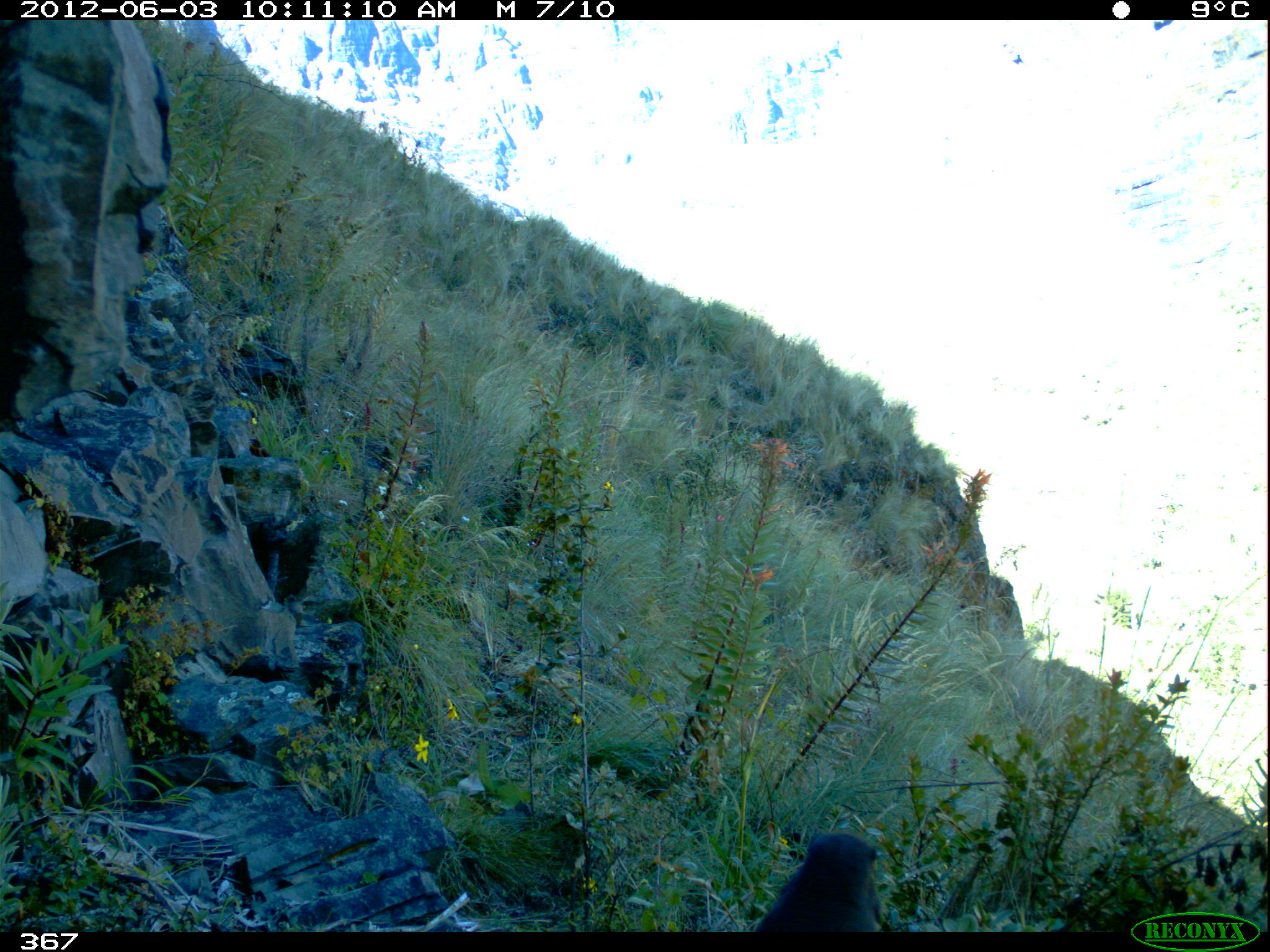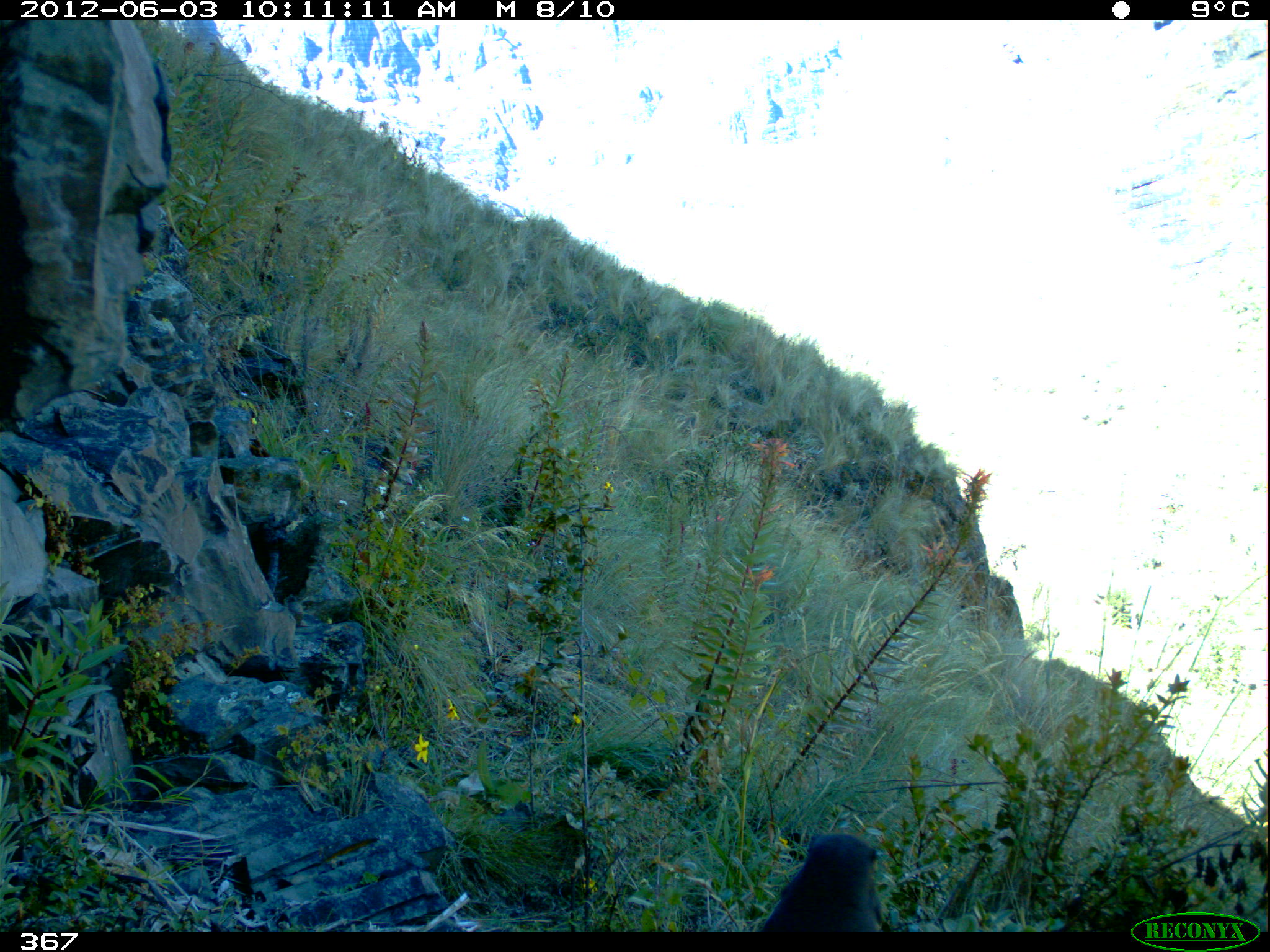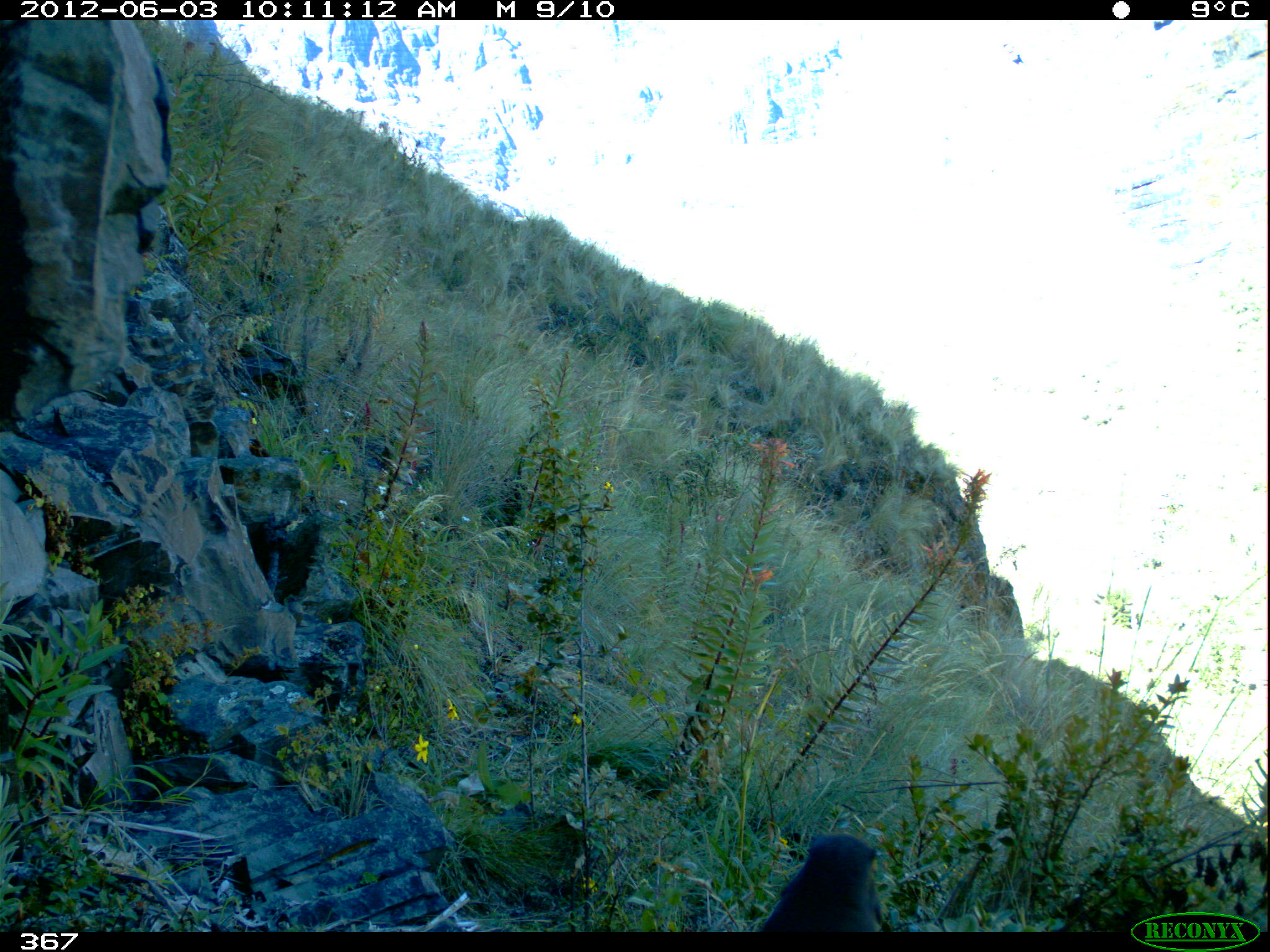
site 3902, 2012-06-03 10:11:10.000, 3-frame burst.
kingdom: Animalia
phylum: Chordata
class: Aves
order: Passeriformes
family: Turdidae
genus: Turdus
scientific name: Turdus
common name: true thrushes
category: turdus sp